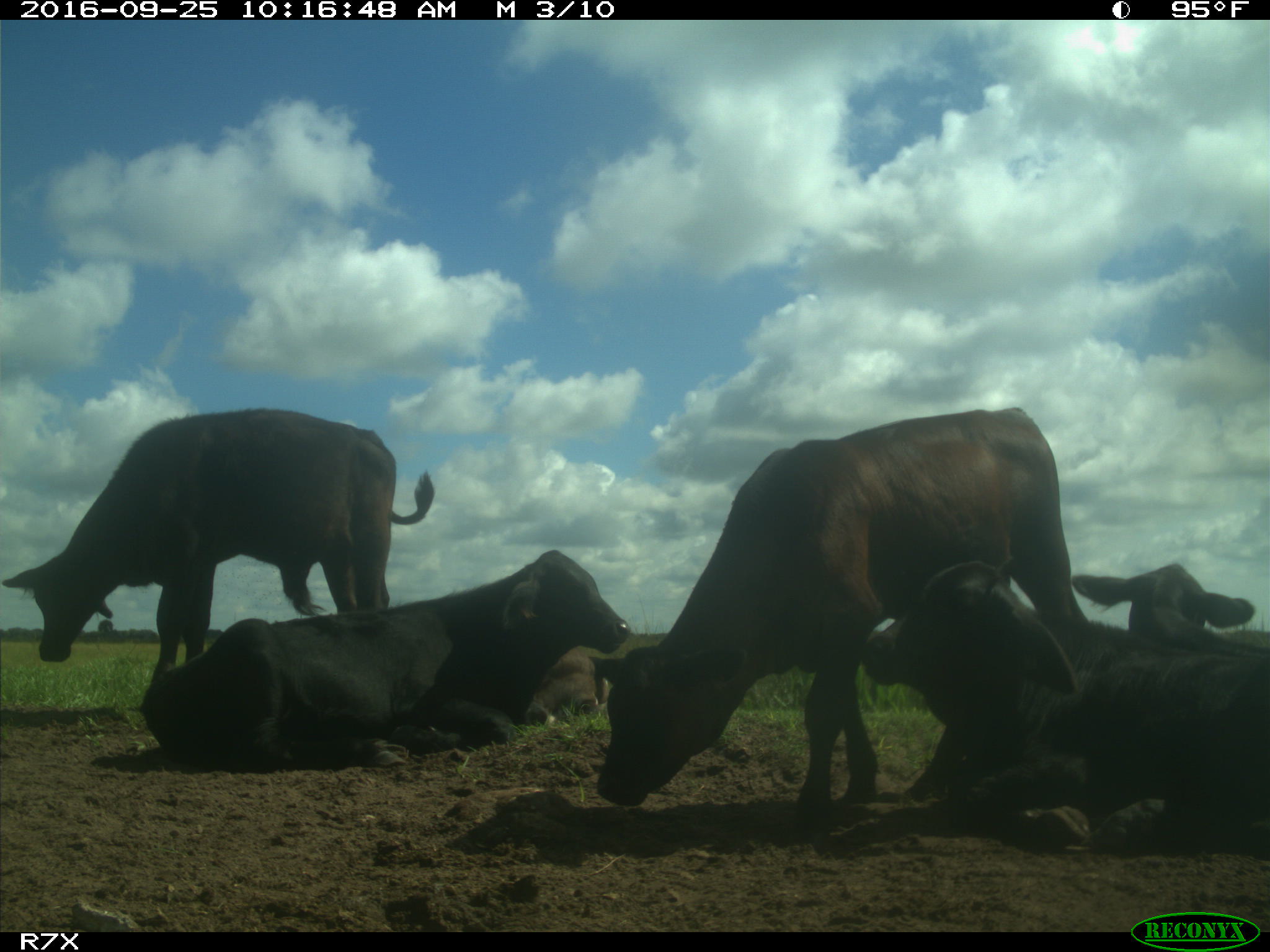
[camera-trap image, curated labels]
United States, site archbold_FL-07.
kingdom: Animalia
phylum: Chordata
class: Mammalia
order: Artiodactyla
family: Bovidae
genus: Bos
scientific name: Bos taurus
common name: domestic cow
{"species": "Bos taurus (domestic cow)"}